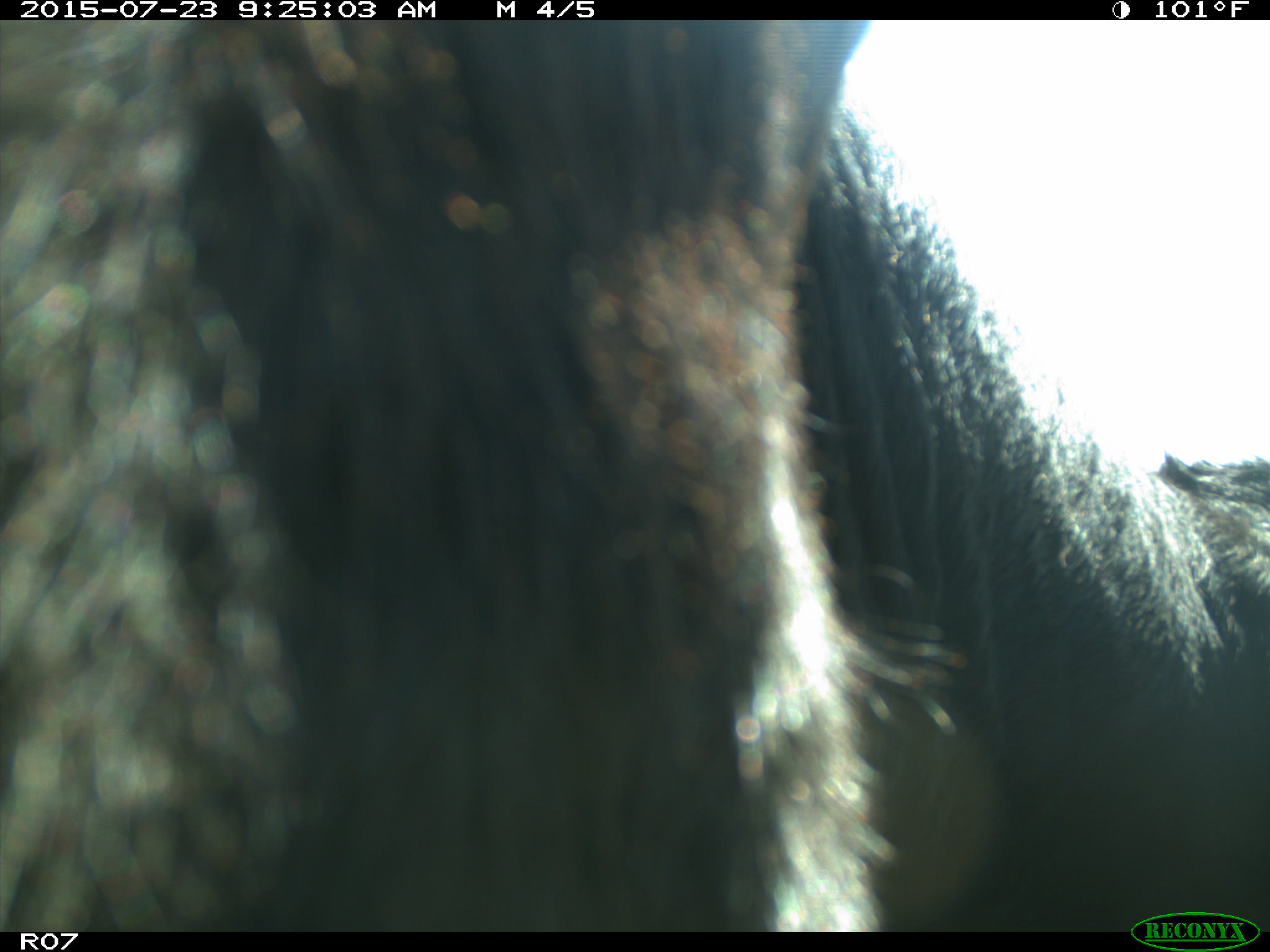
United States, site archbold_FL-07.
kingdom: Animalia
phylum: Chordata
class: Mammalia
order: Artiodactyla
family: Bovidae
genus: Bos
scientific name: Bos taurus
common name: domestic cow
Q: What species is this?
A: Bos taurus (domestic cow).